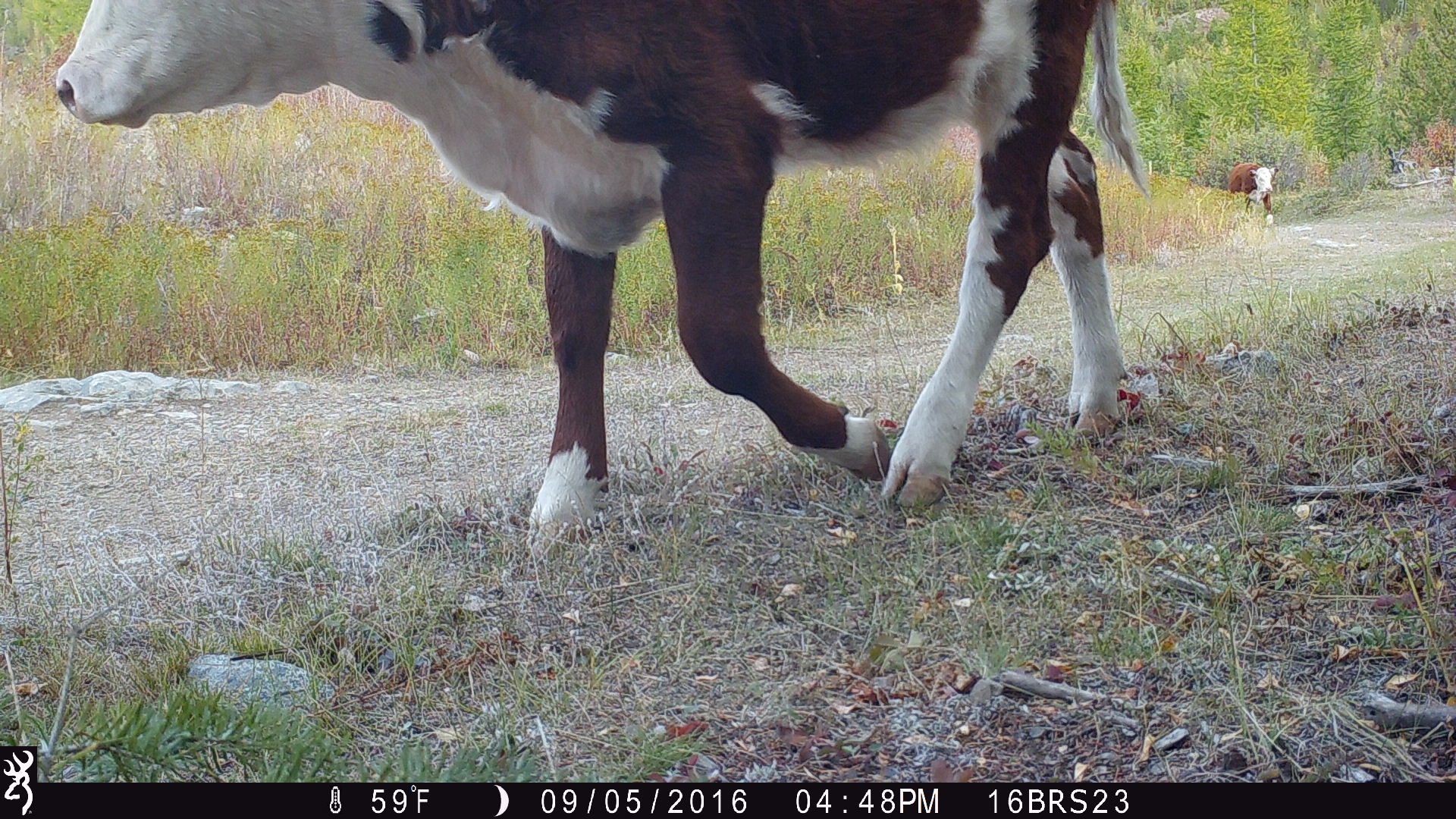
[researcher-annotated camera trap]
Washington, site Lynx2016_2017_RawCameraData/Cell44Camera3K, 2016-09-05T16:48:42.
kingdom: Animalia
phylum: Chordata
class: Mammalia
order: Artiodactyla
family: Bovidae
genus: Bos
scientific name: Bos taurus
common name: domestic cattle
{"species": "domestic cattle (Bos taurus)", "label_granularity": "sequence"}